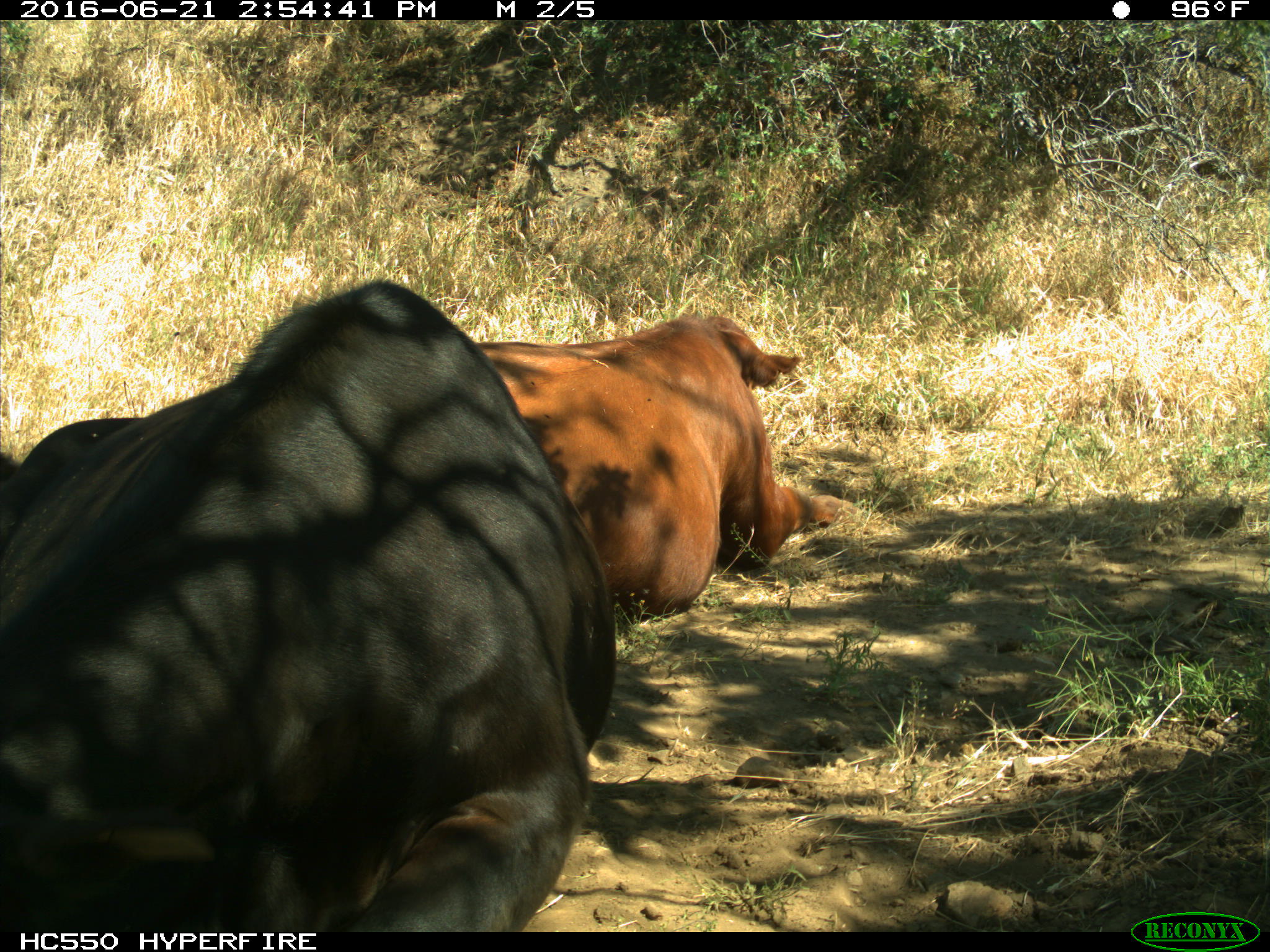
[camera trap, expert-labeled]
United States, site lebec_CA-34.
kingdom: Animalia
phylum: Chordata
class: Mammalia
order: Artiodactyla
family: Bovidae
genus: Bos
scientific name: Bos taurus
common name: domestic cow